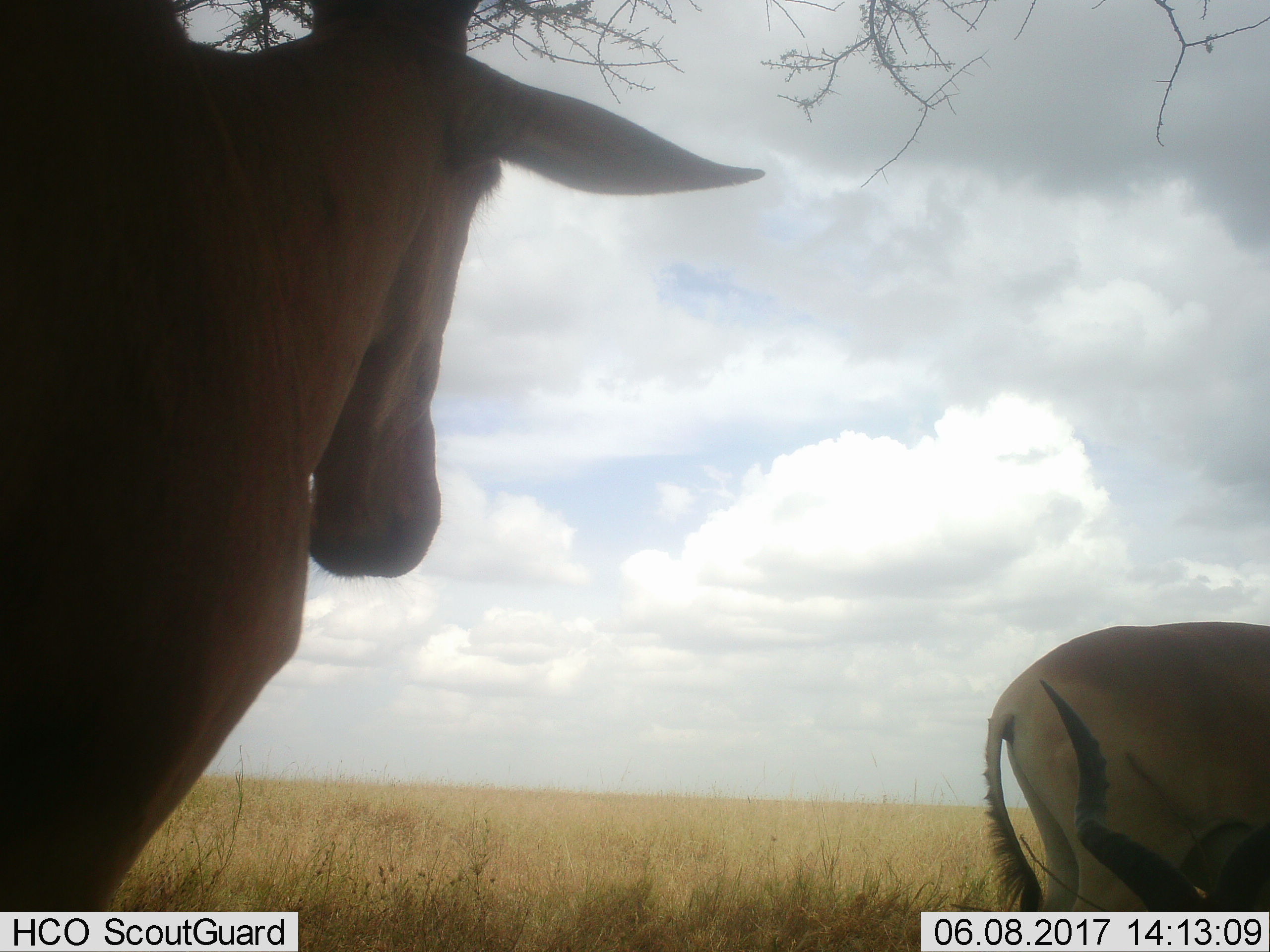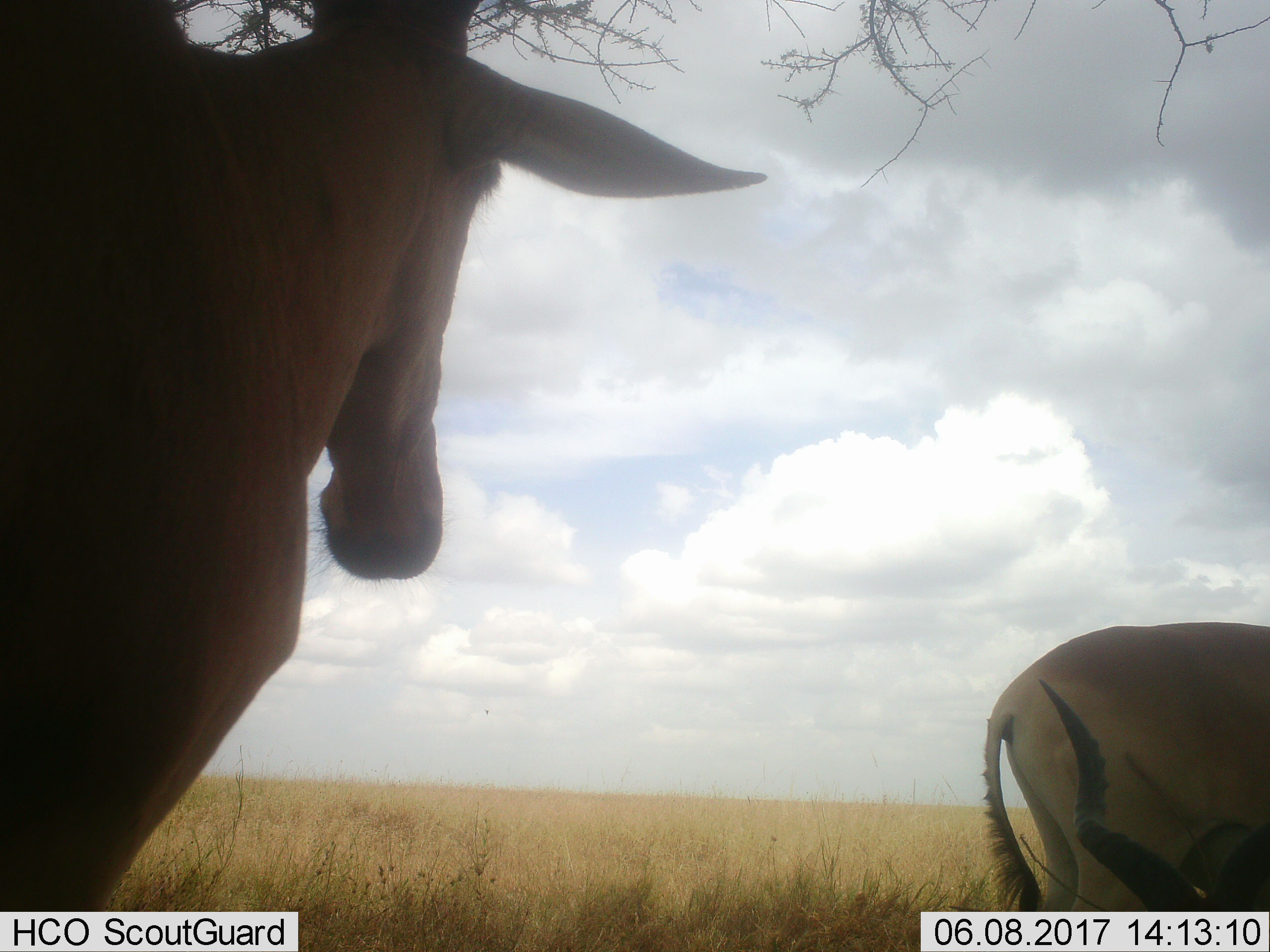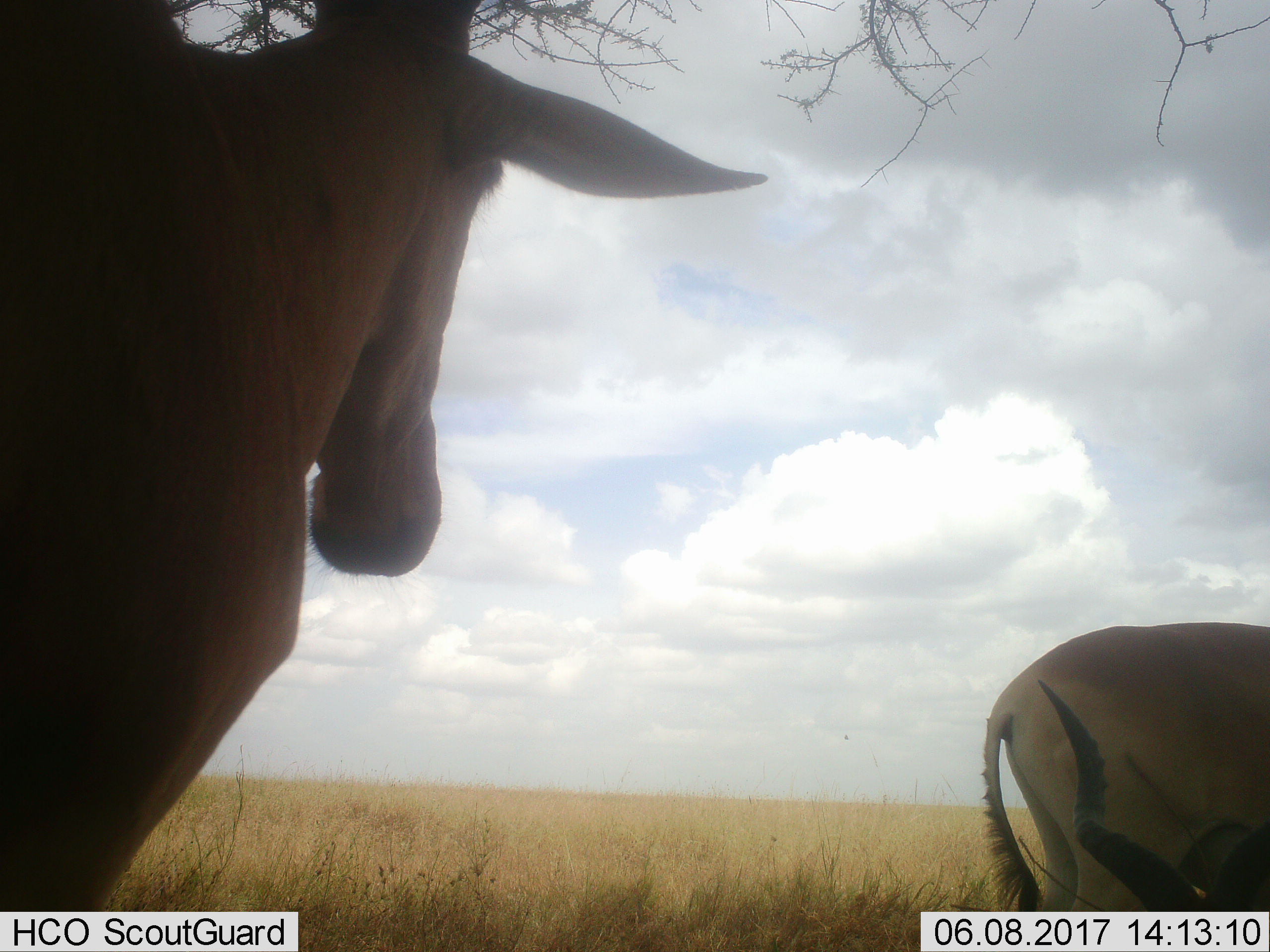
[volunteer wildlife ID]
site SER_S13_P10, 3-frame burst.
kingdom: Animalia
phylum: Chordata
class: Mammalia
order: Artiodactyla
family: Bovidae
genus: Alcelaphus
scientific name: Alcelaphus buselaphus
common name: hartebeest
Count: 3.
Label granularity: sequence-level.